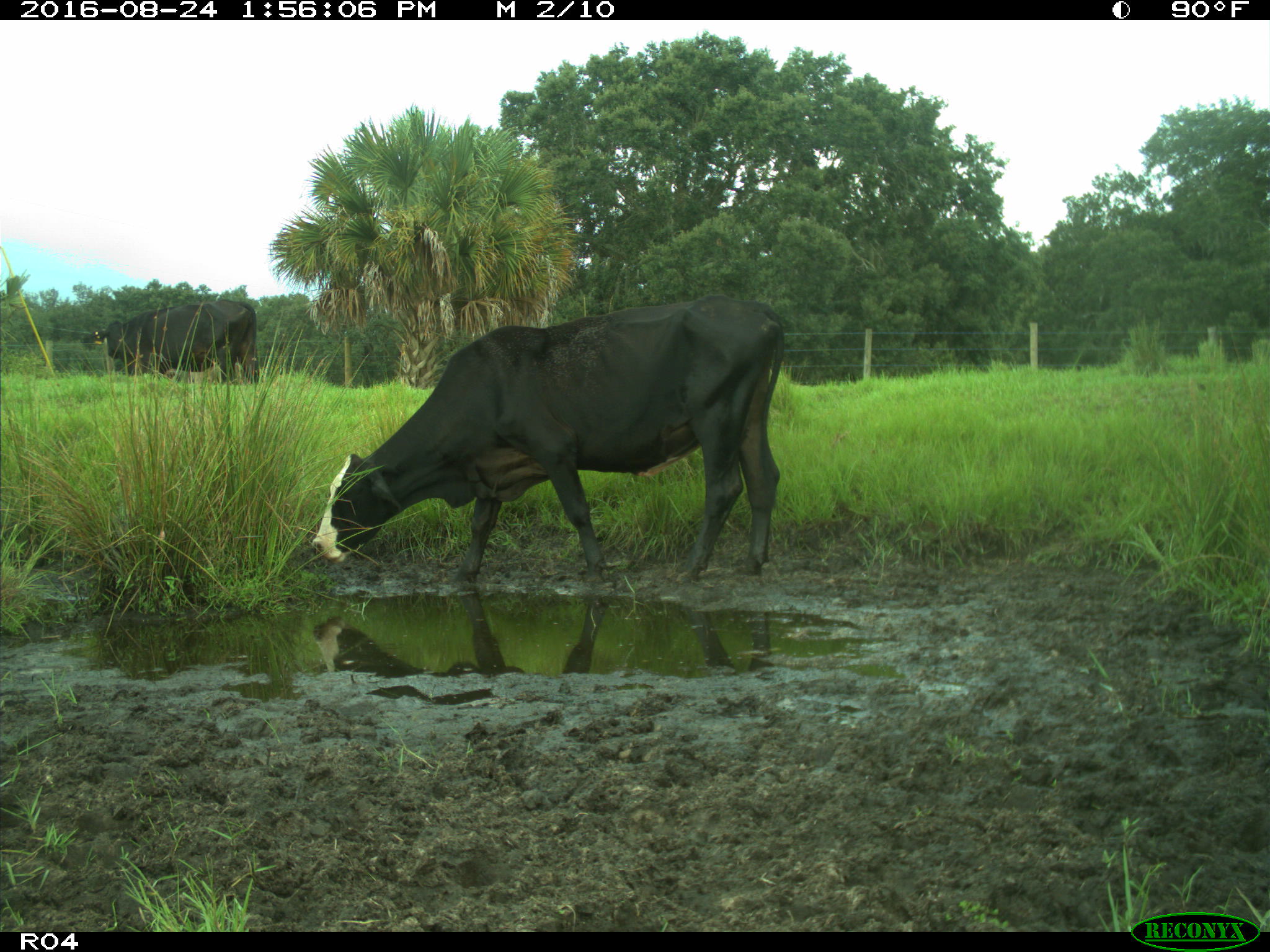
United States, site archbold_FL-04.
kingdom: Animalia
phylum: Chordata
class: Mammalia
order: Artiodactyla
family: Bovidae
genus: Bos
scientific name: Bos taurus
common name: domestic cow